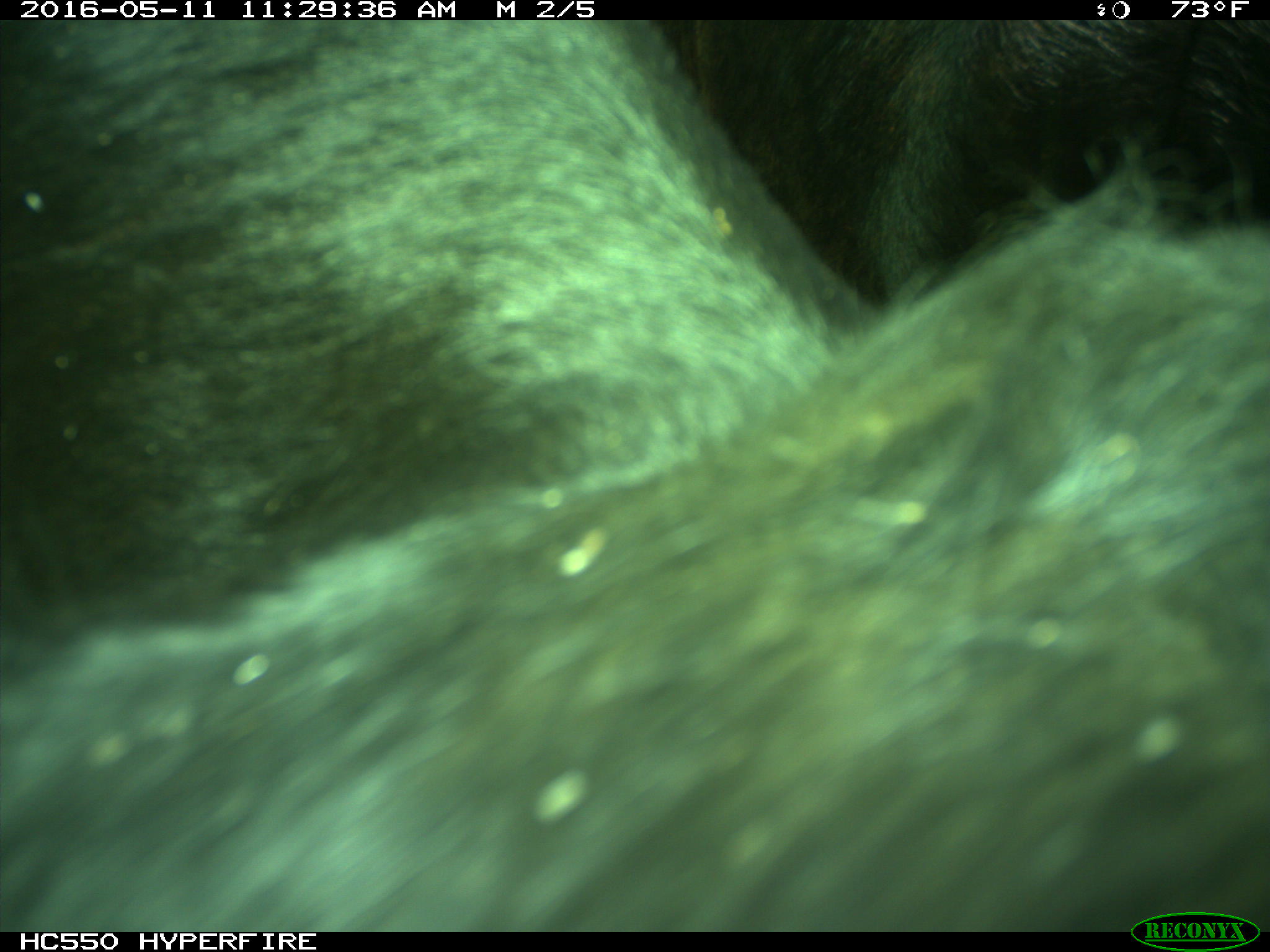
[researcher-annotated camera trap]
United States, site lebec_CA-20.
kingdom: Animalia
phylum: Chordata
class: Mammalia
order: Artiodactyla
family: Bovidae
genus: Bos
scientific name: Bos taurus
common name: domestic cow